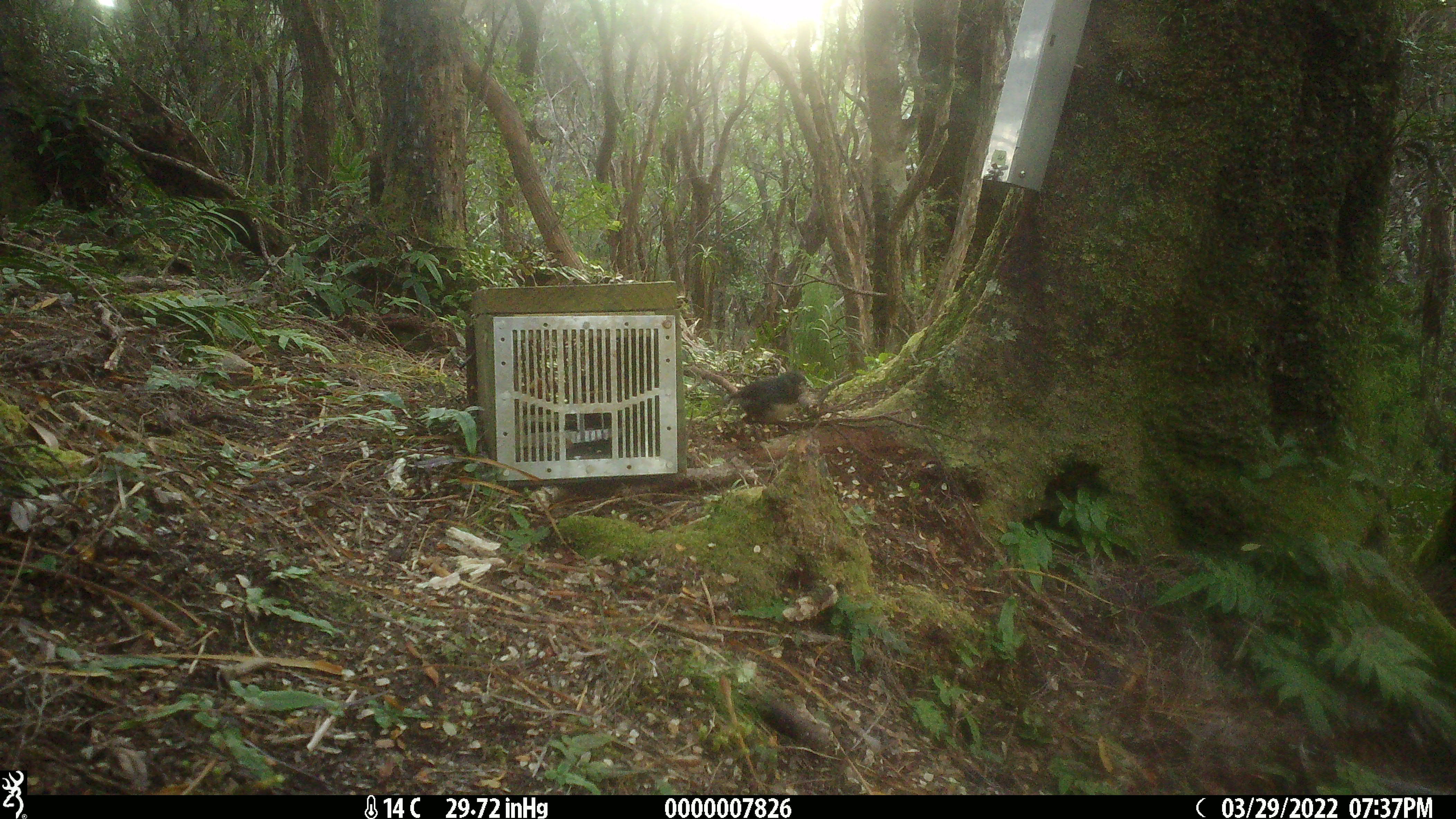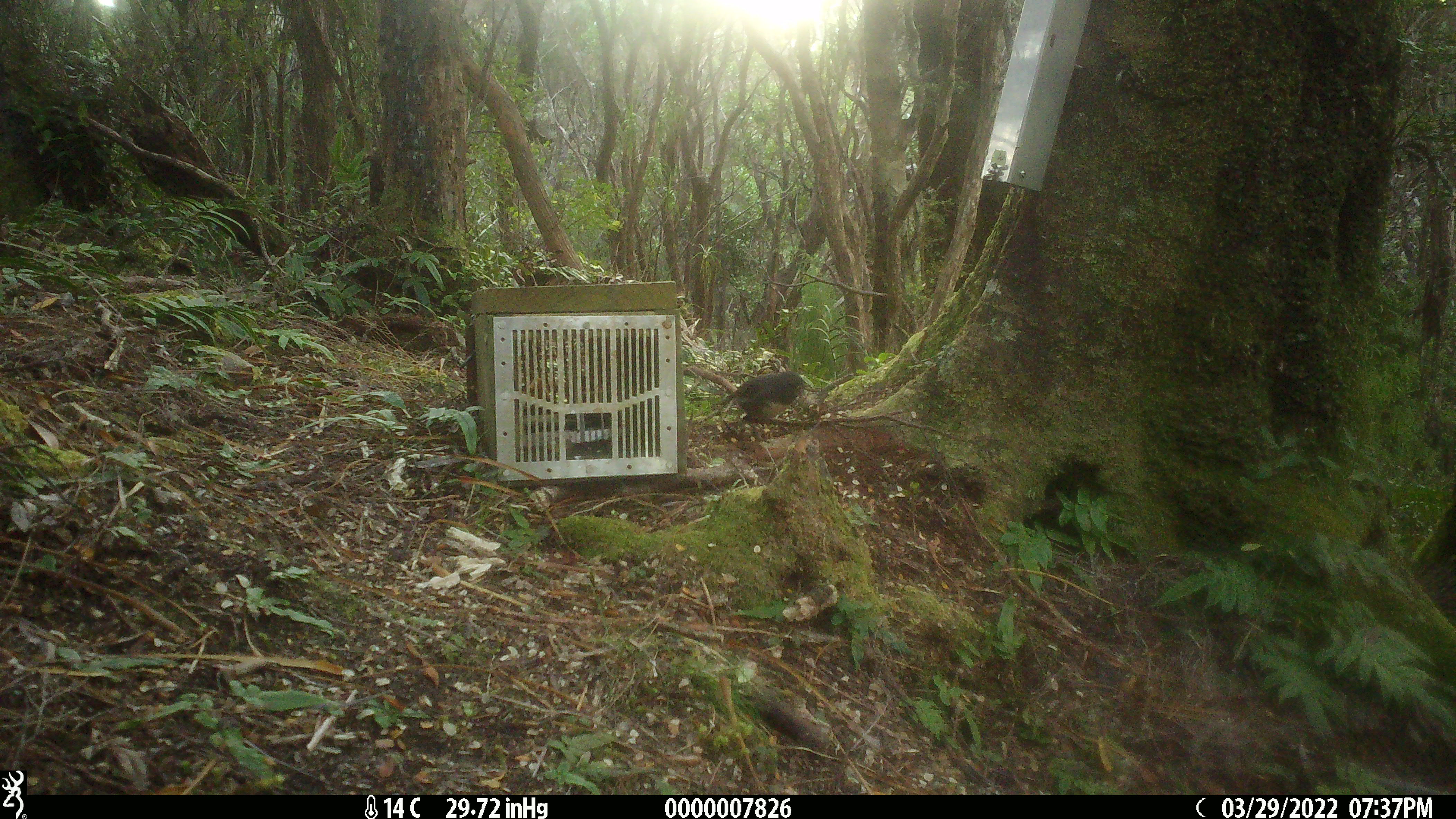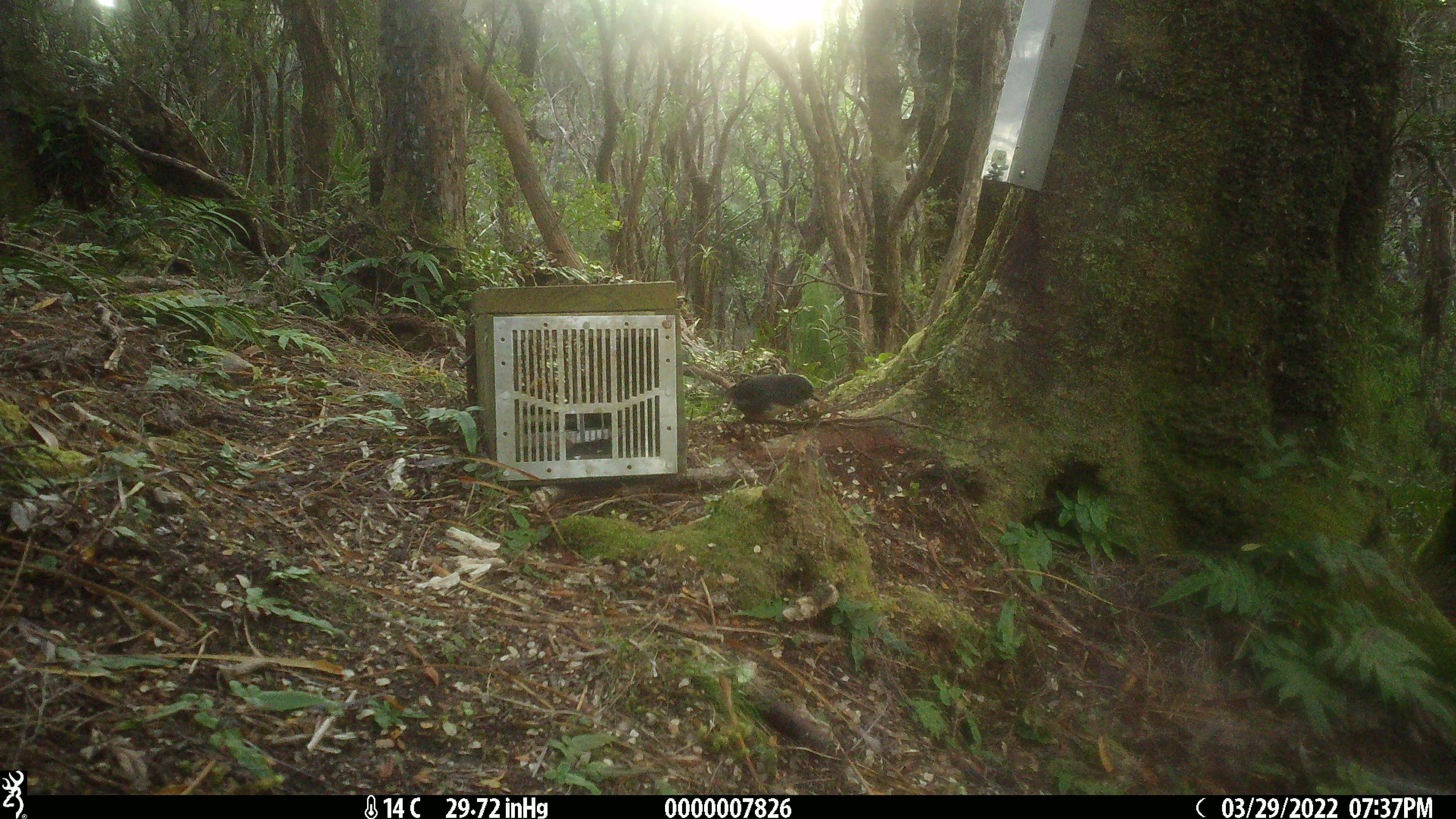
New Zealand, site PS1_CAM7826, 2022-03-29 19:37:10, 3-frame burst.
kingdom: Animalia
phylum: Chordata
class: Aves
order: Passeriformes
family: Petroicidae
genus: Petroica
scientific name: Petroica australis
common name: new zealand robin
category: robin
Robin (new zealand robin) (Petroica australis).